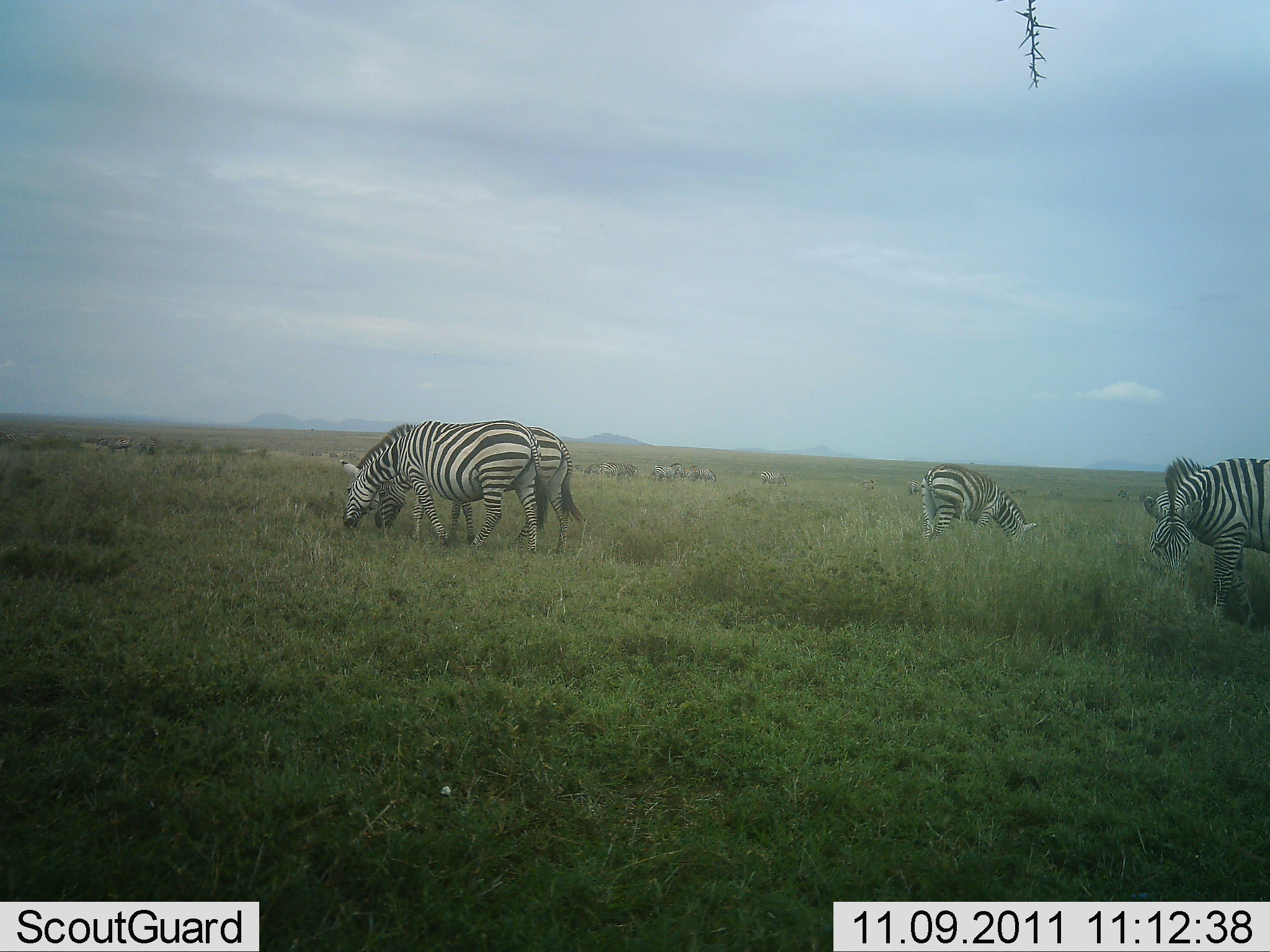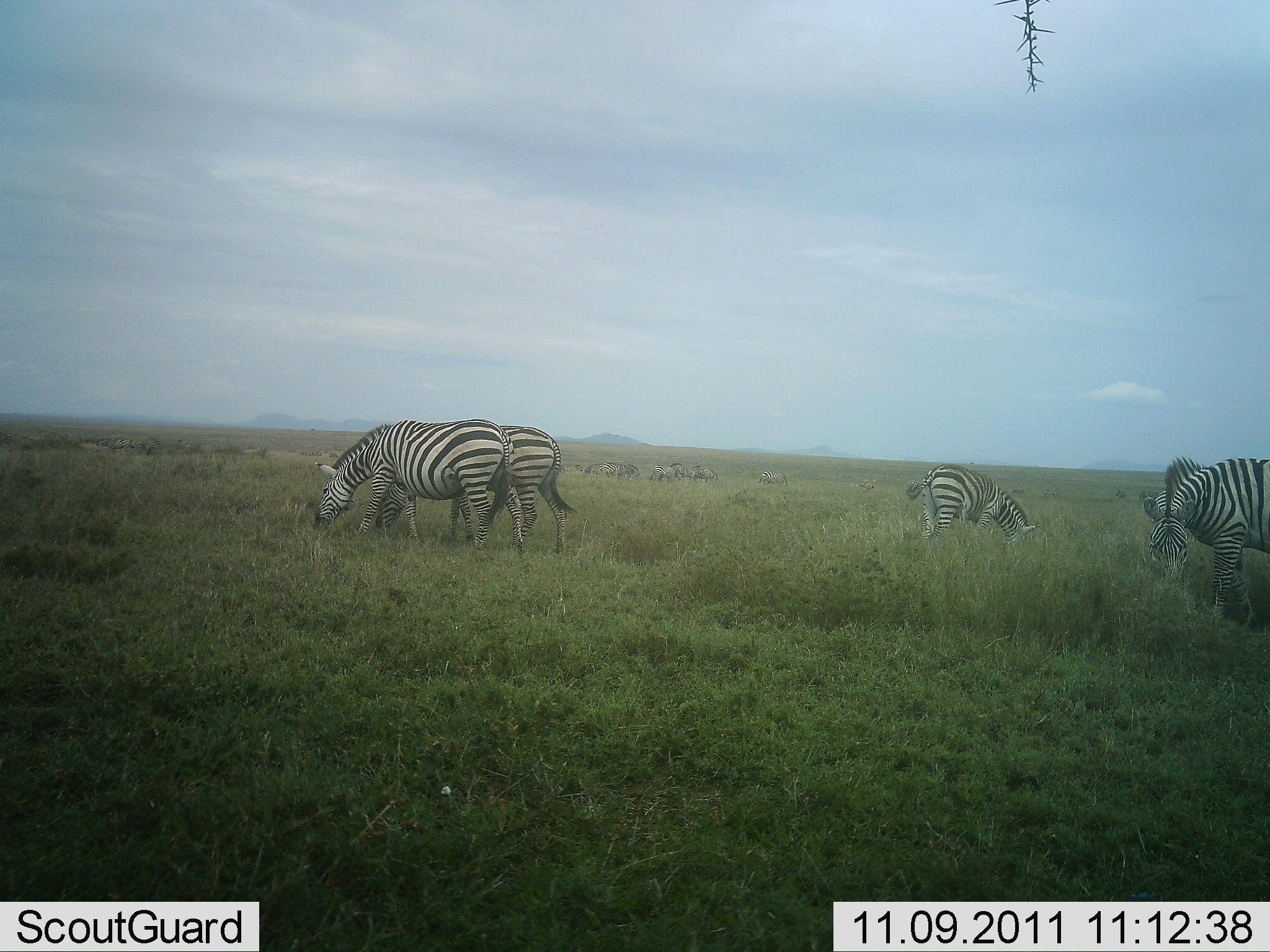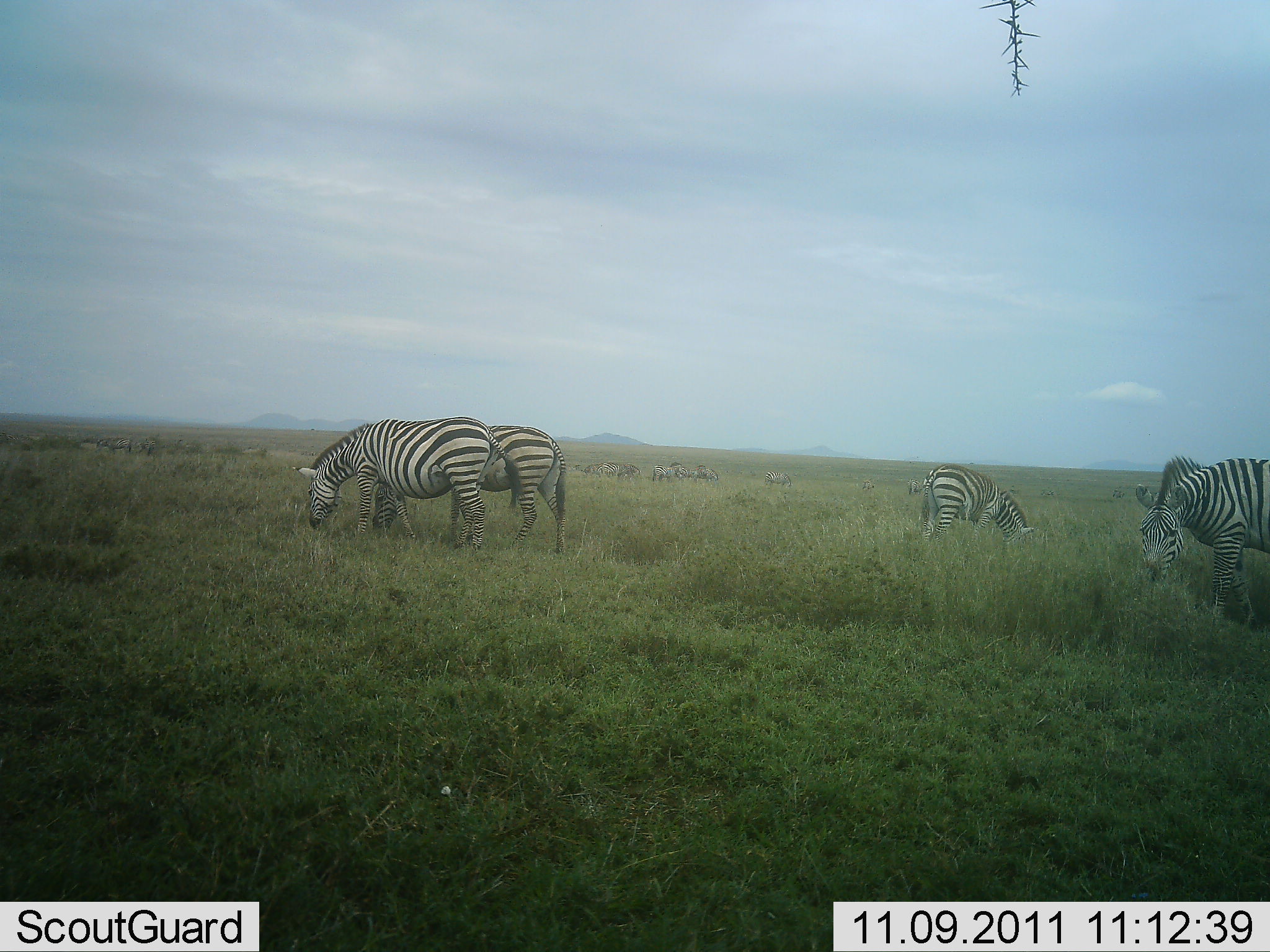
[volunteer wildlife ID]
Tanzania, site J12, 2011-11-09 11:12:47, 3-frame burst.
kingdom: Animalia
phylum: Chordata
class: Mammalia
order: Perissodactyla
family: Equidae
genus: Equus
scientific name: Equus quagga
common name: plains zebra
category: zebra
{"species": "zebra (plains zebra) (Equus quagga)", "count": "4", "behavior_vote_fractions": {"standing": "38%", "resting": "0%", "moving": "8%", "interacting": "0%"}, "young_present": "0%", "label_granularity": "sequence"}